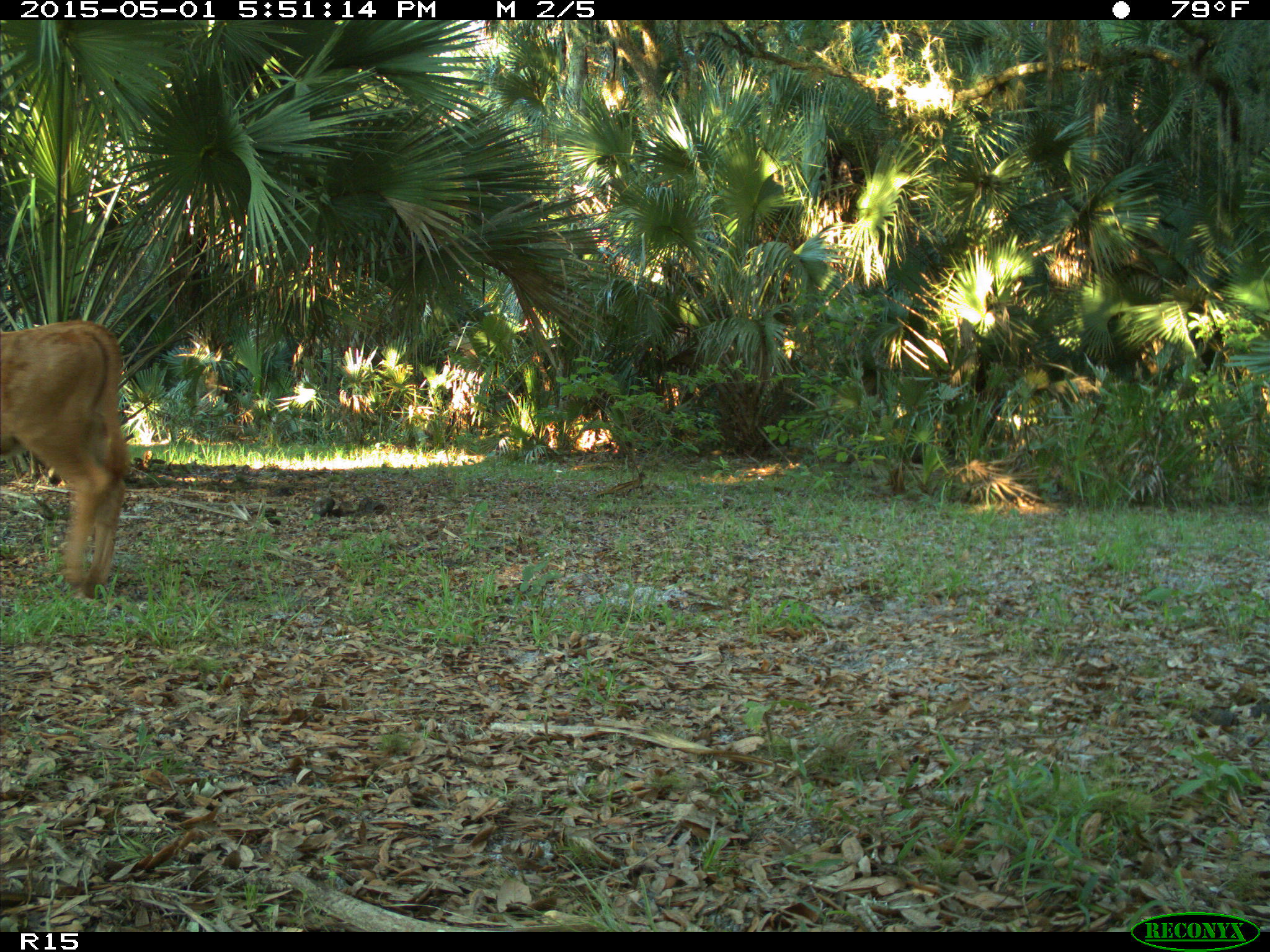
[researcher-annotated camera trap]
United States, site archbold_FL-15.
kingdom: Animalia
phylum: Chordata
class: Mammalia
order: Artiodactyla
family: Bovidae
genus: Bos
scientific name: Bos taurus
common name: domestic cow